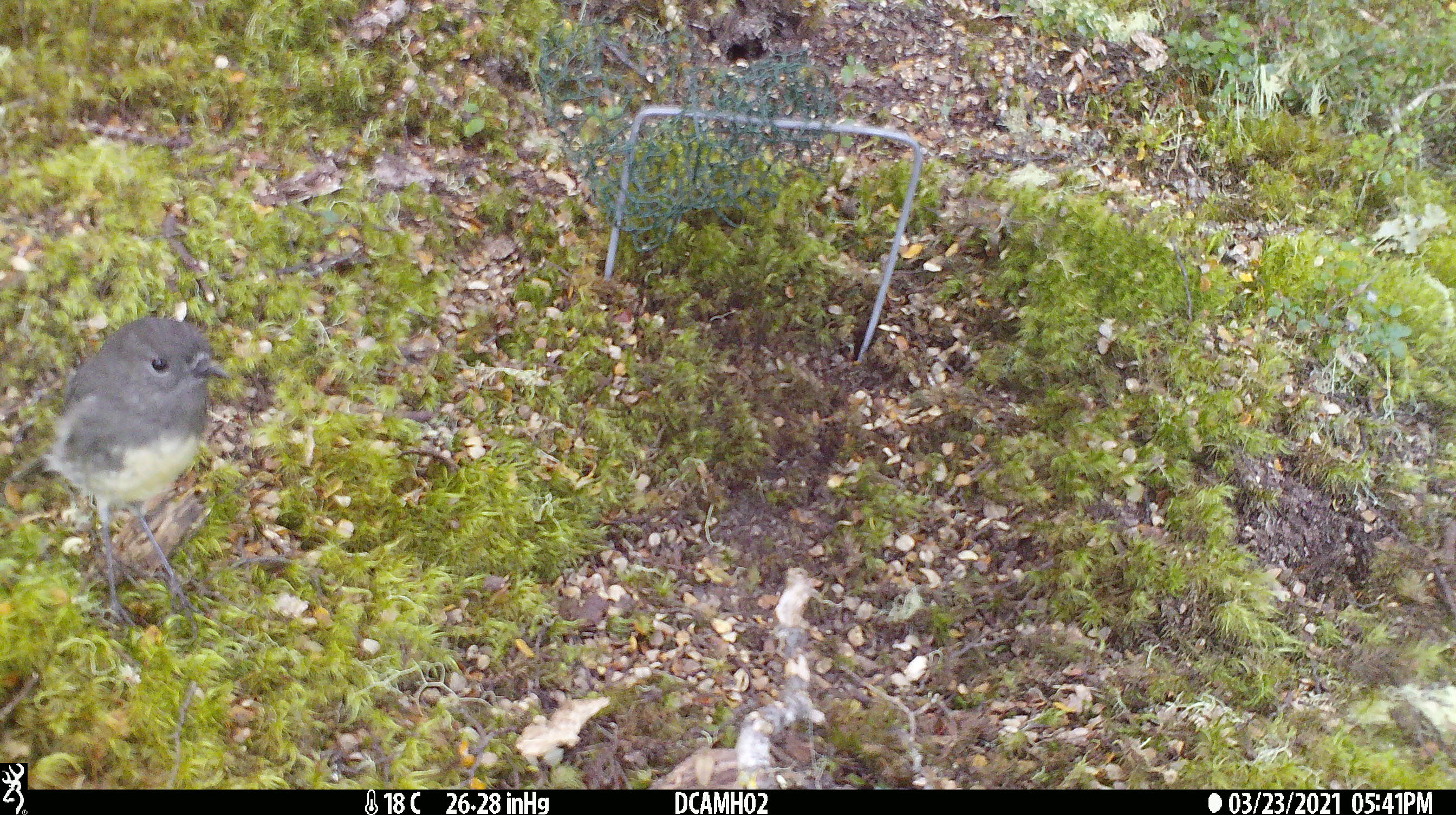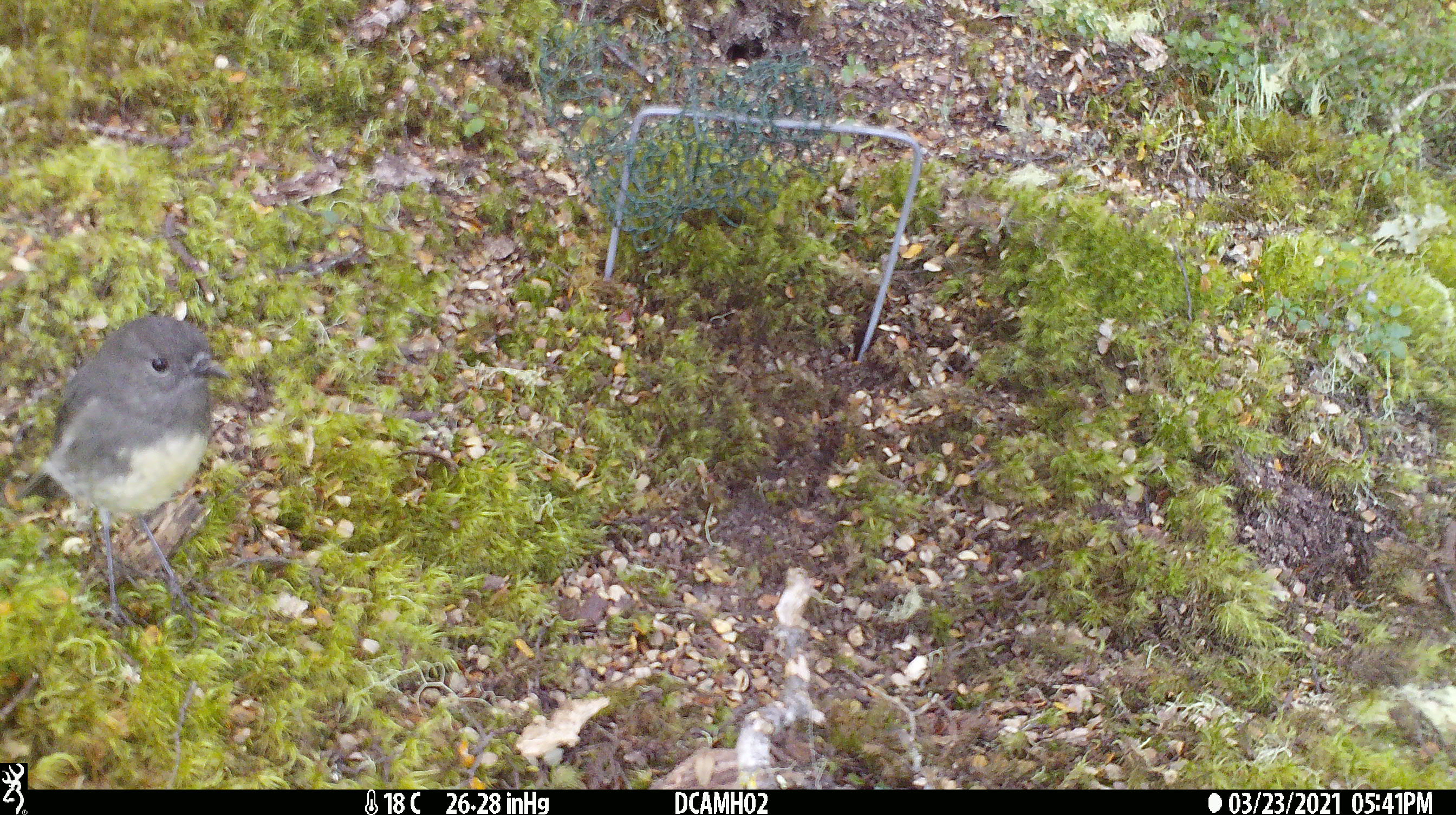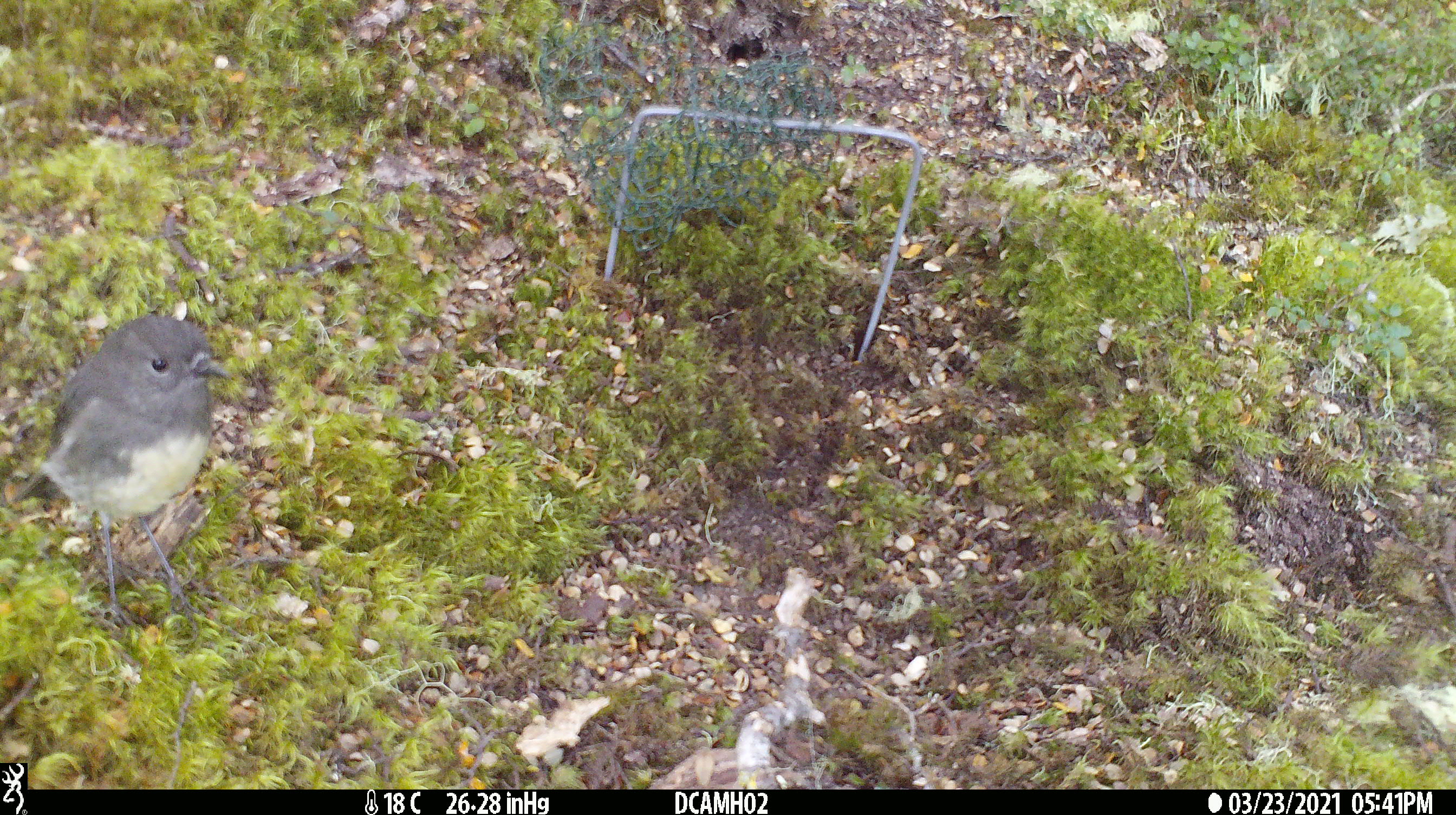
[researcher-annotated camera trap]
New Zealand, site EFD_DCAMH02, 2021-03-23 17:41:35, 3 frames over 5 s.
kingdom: Animalia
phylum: Chordata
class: Aves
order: Passeriformes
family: Petroicidae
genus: Petroica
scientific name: Petroica australis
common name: new zealand robin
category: robin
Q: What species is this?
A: Robin (new zealand robin) (Petroica australis).